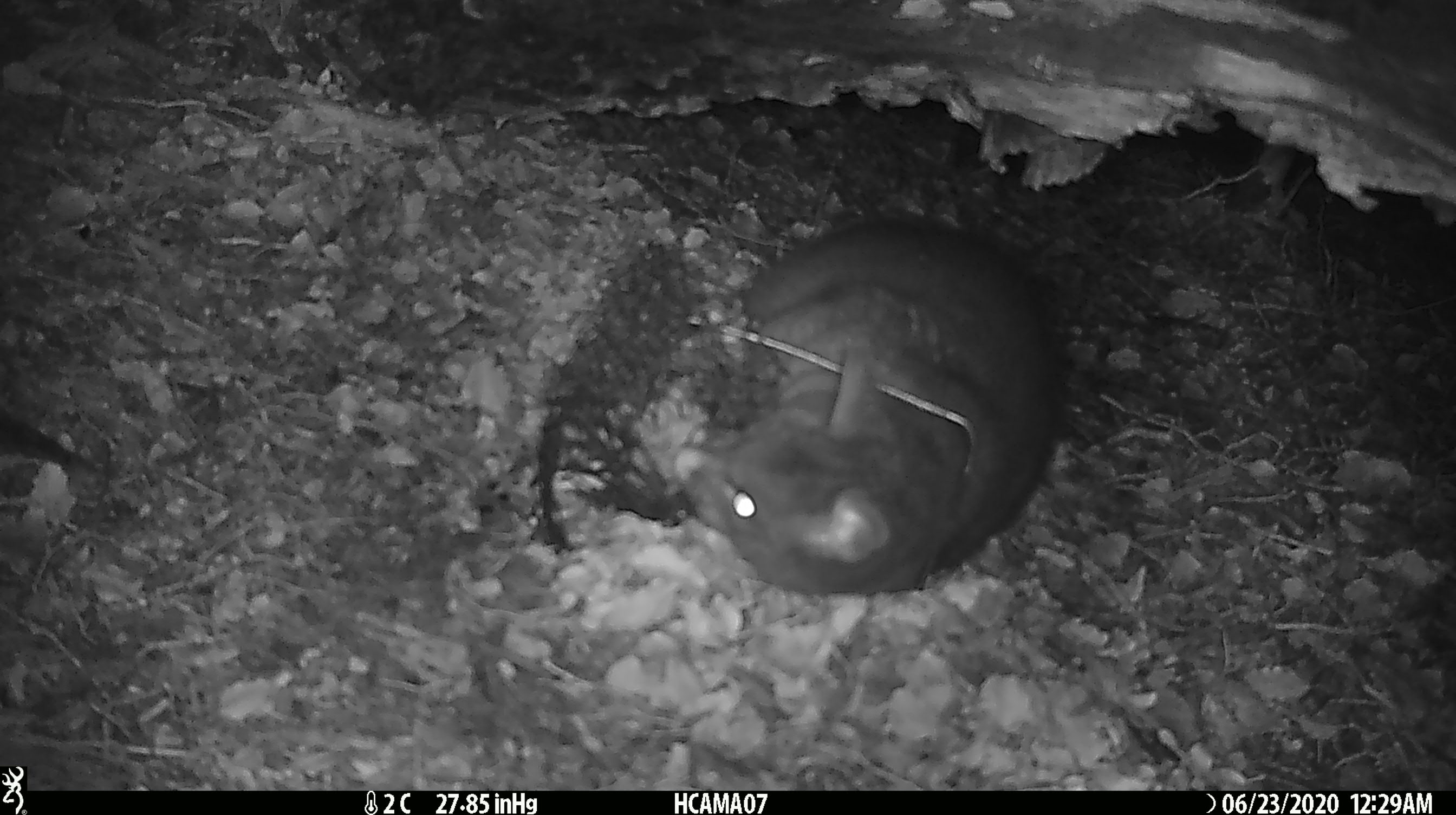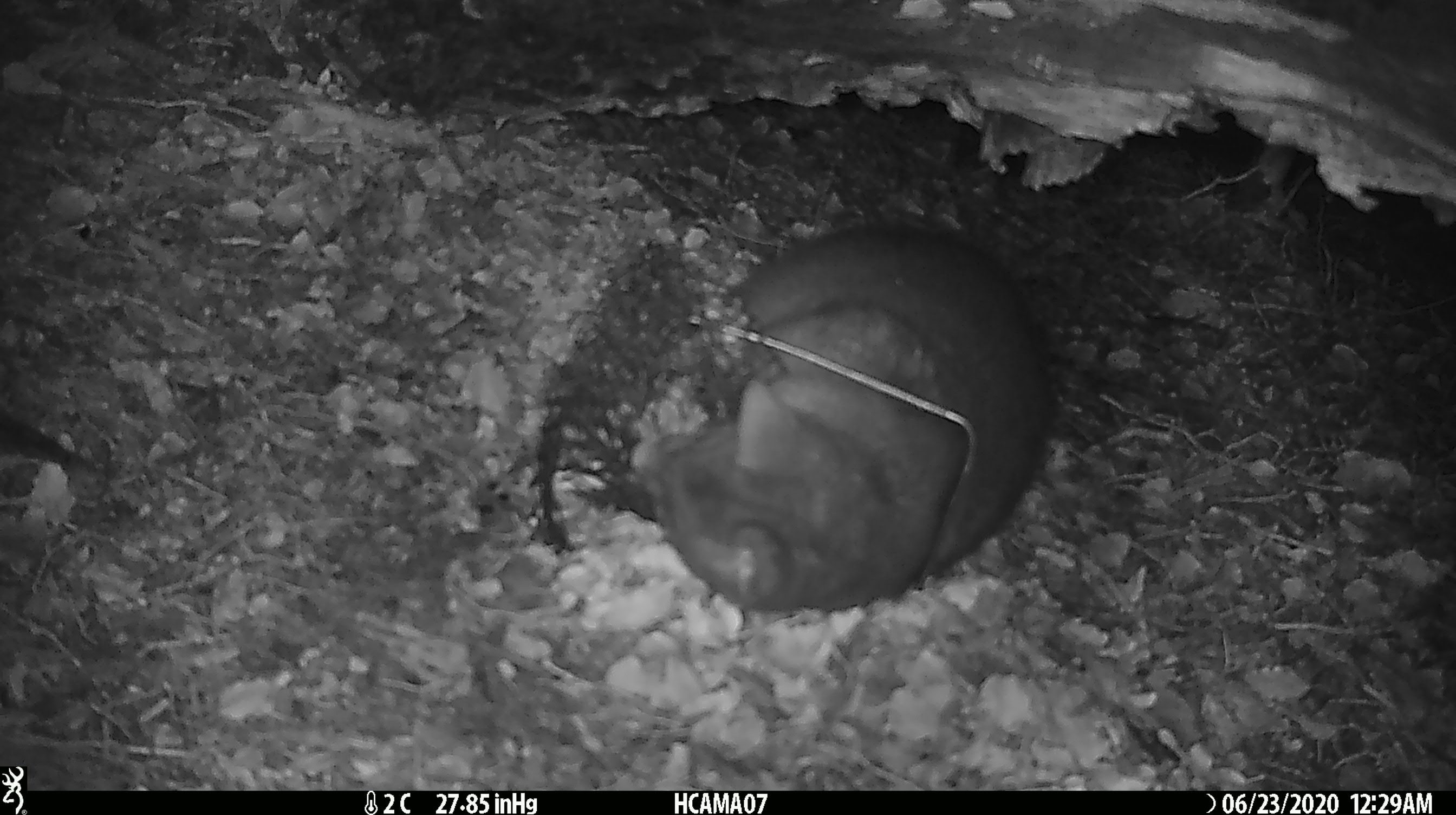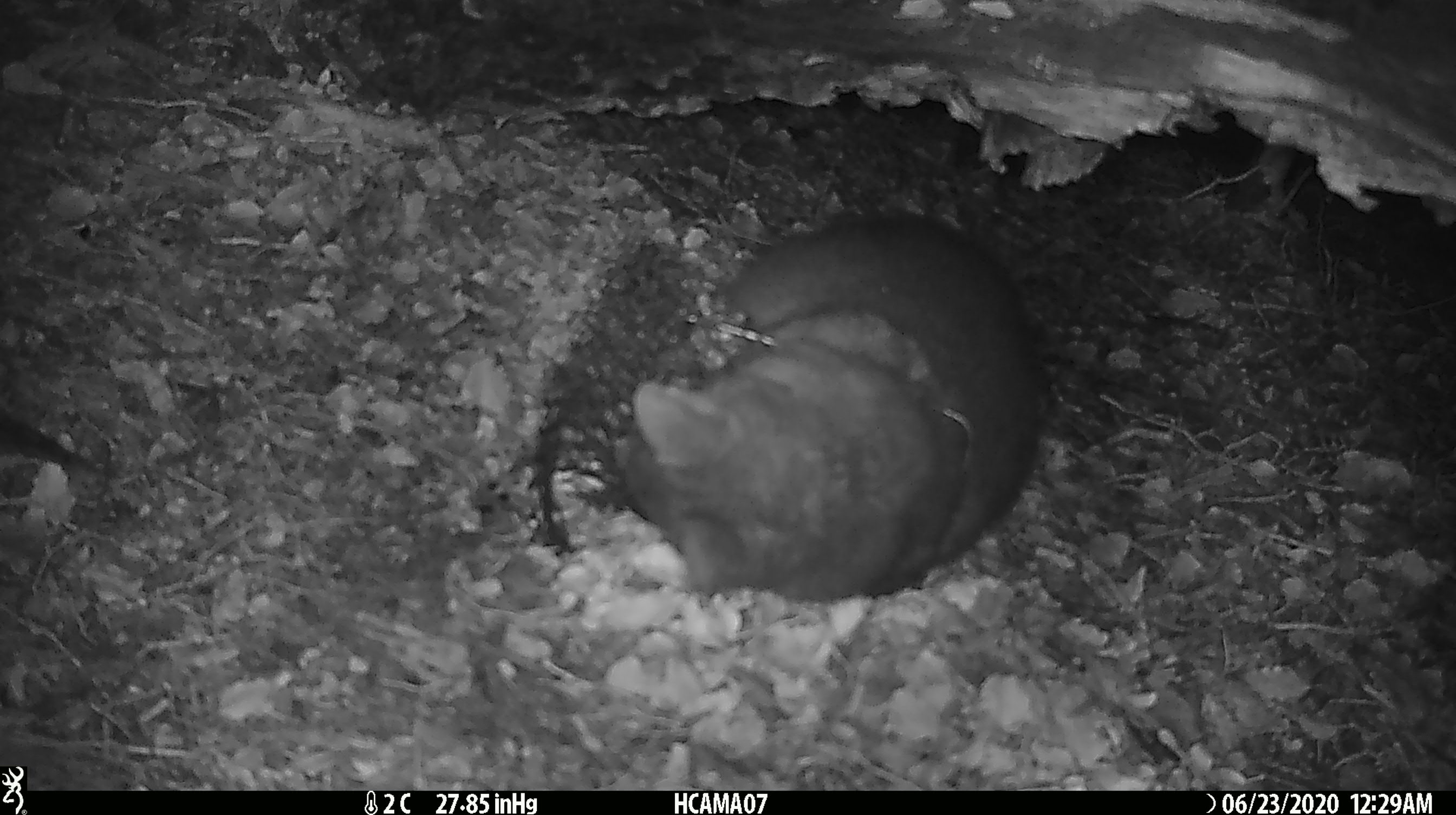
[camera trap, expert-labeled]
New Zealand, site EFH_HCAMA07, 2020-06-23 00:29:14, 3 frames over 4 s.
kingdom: Animalia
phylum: Chordata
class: Mammalia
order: Diprotodontia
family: Phalangeridae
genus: Trichosurus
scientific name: Trichosurus vulpecula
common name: common brushtail possum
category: possum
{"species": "possum (common brushtail possum) (Trichosurus vulpecula)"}